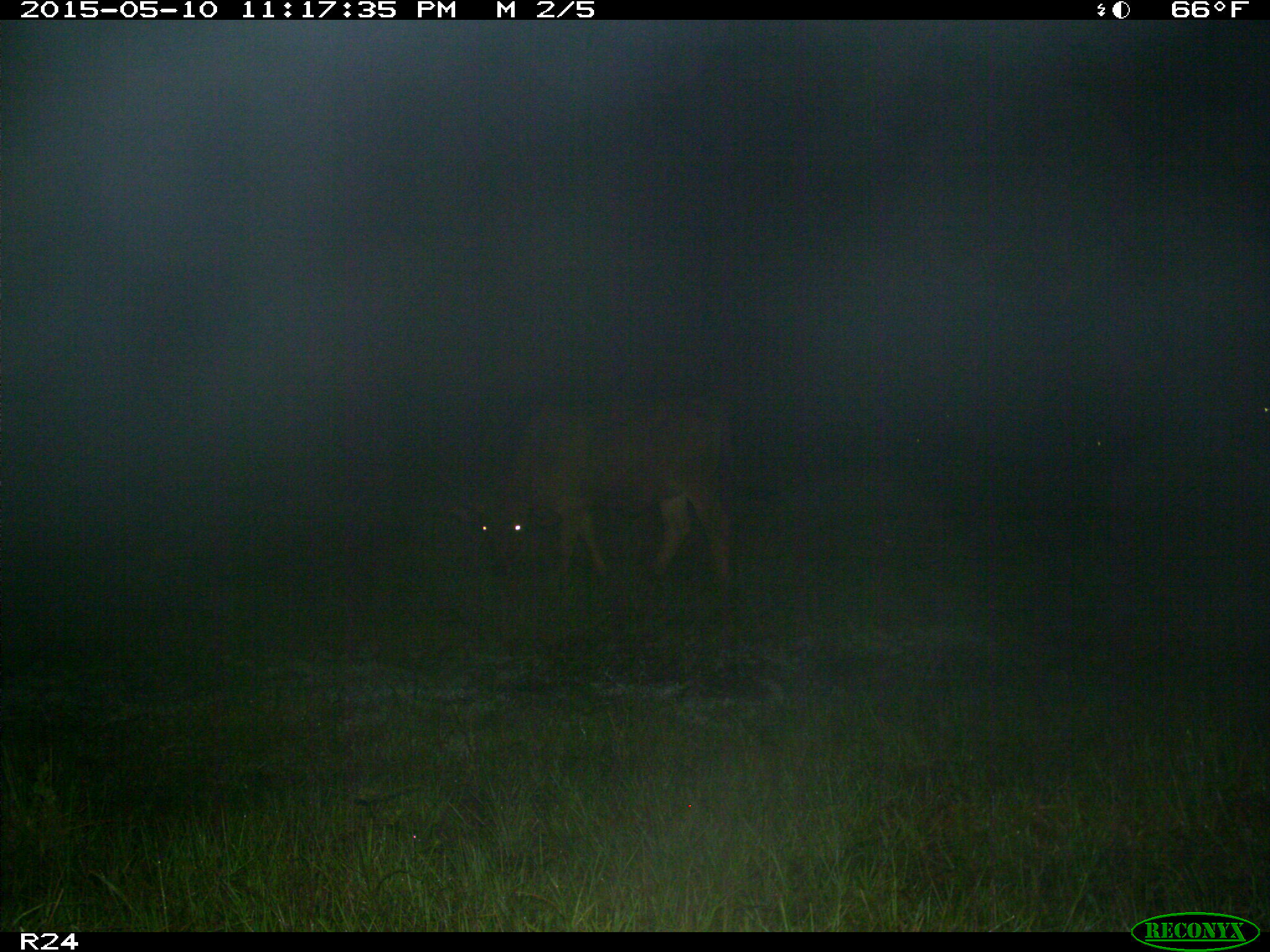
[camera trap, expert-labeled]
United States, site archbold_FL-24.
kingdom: Animalia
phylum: Chordata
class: Mammalia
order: Artiodactyla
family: Bovidae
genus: Bos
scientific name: Bos taurus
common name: domestic cow